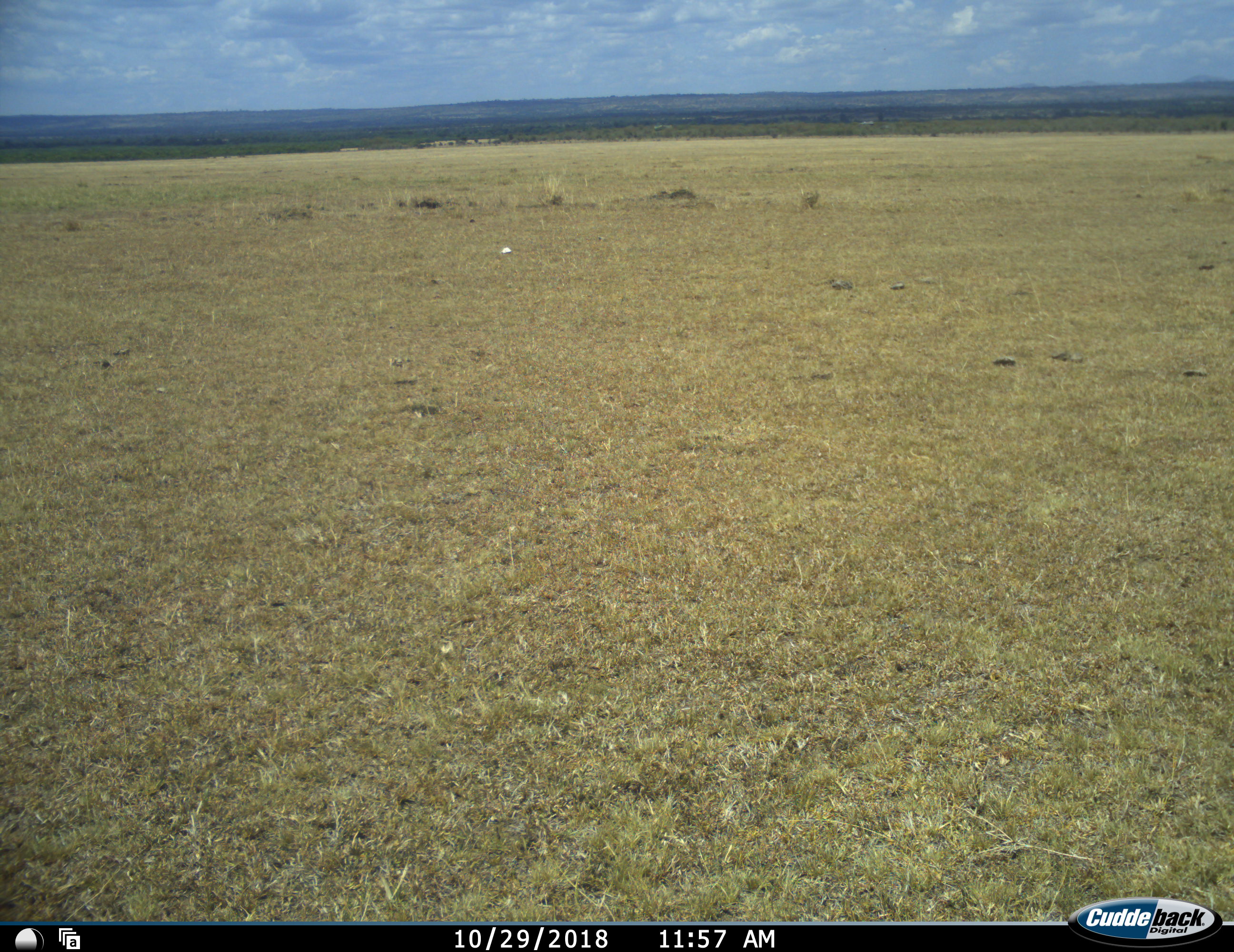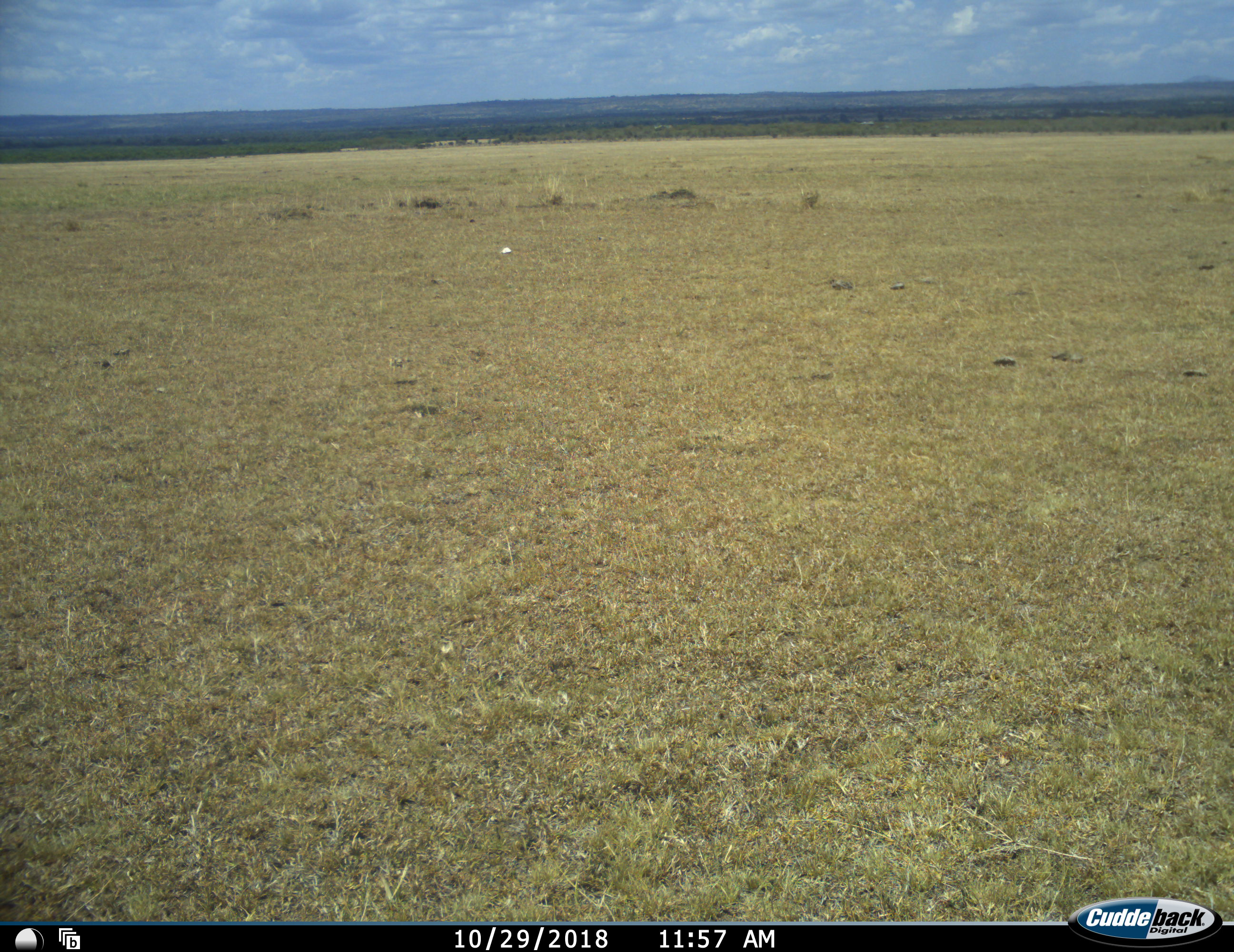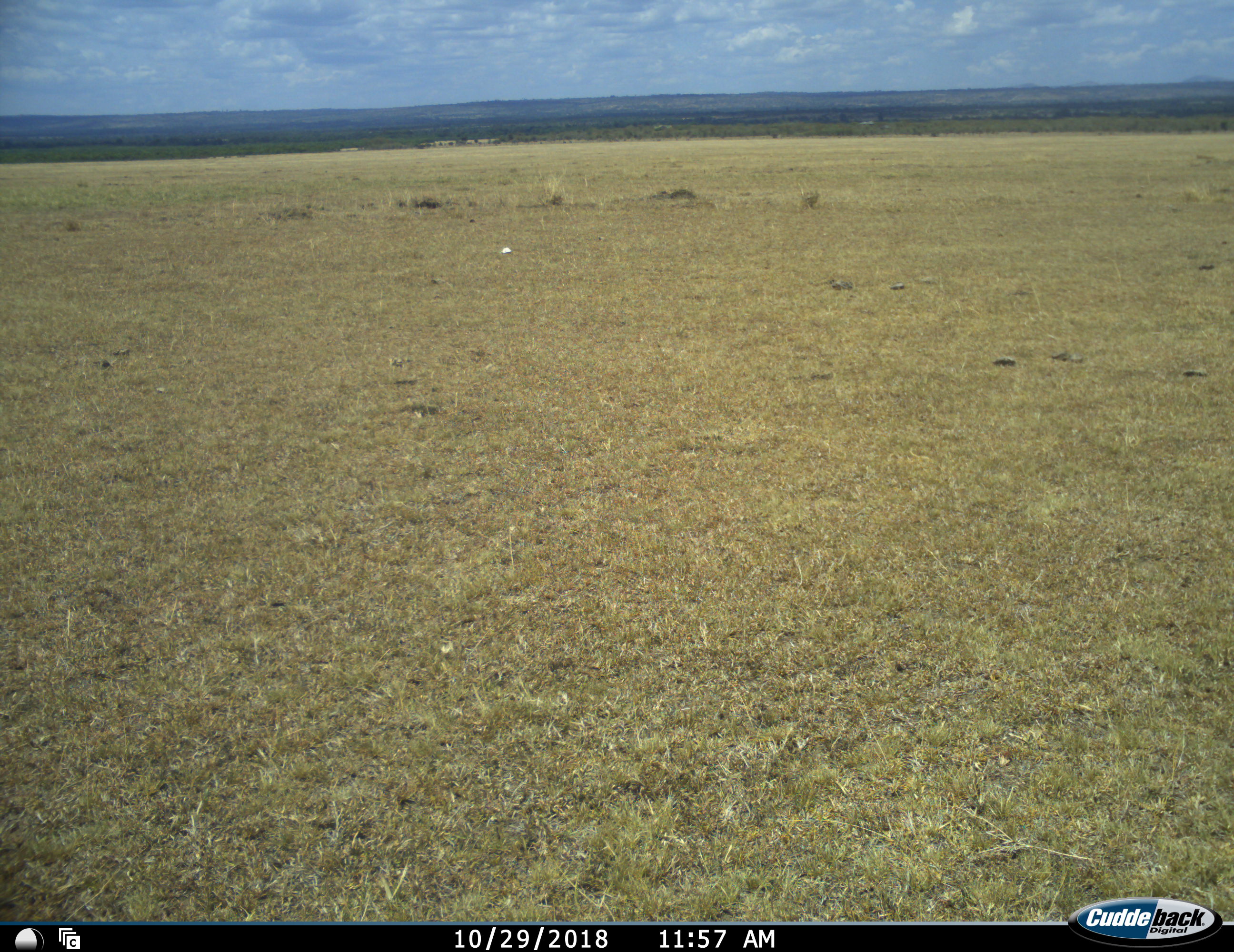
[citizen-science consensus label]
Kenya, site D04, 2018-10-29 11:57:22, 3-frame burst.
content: no animal present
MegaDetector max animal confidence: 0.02